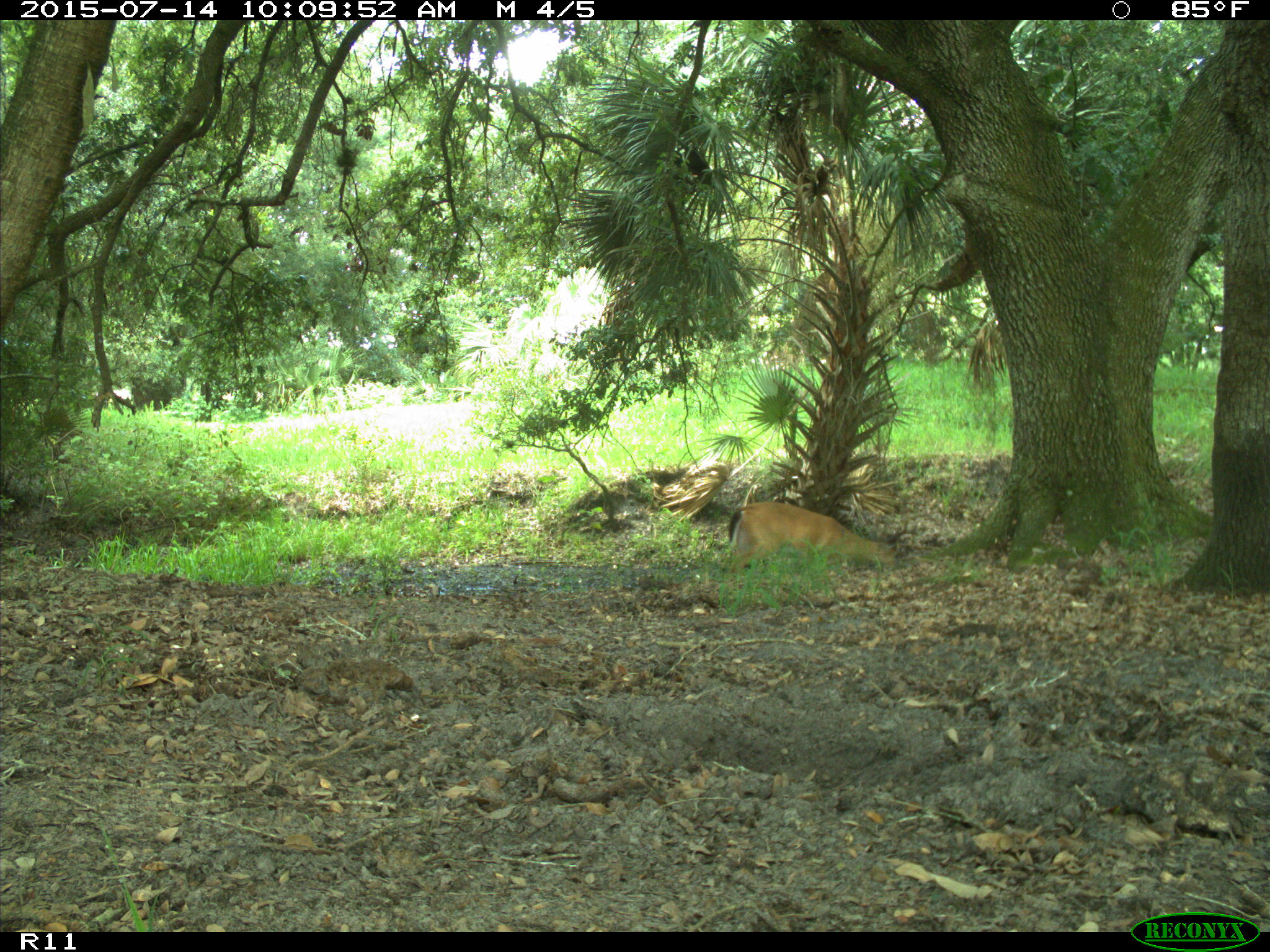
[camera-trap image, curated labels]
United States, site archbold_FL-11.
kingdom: Animalia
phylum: Chordata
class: Mammalia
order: Artiodactyla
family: Cervidae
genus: Odocoileus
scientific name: Odocoileus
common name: deer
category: unidentified deer